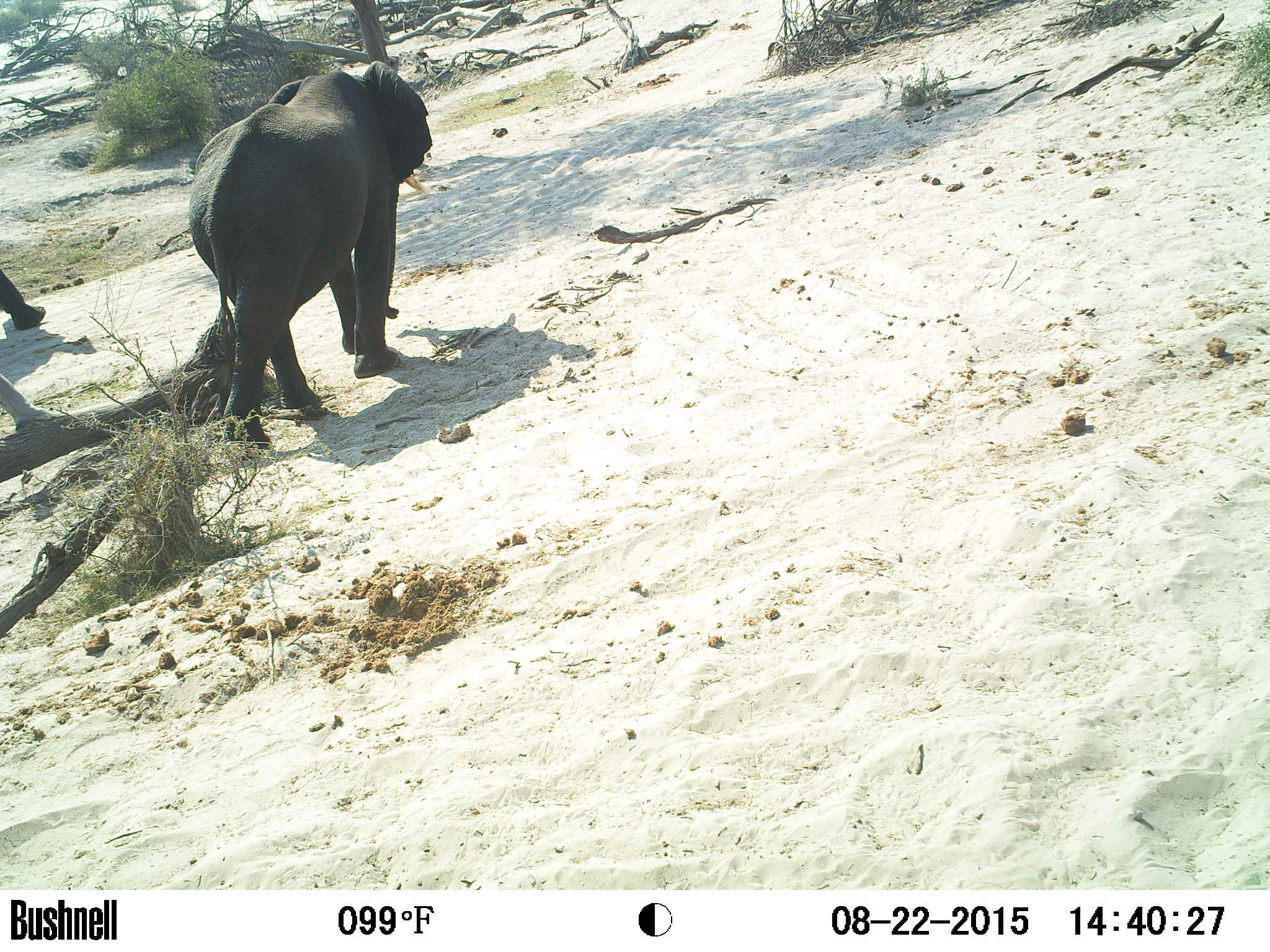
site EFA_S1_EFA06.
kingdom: Animalia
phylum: Chordata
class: Mammalia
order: Proboscidea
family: Elephantidae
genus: Loxodonta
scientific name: Loxodonta africana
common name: african bush elephant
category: elephant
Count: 1.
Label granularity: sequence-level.